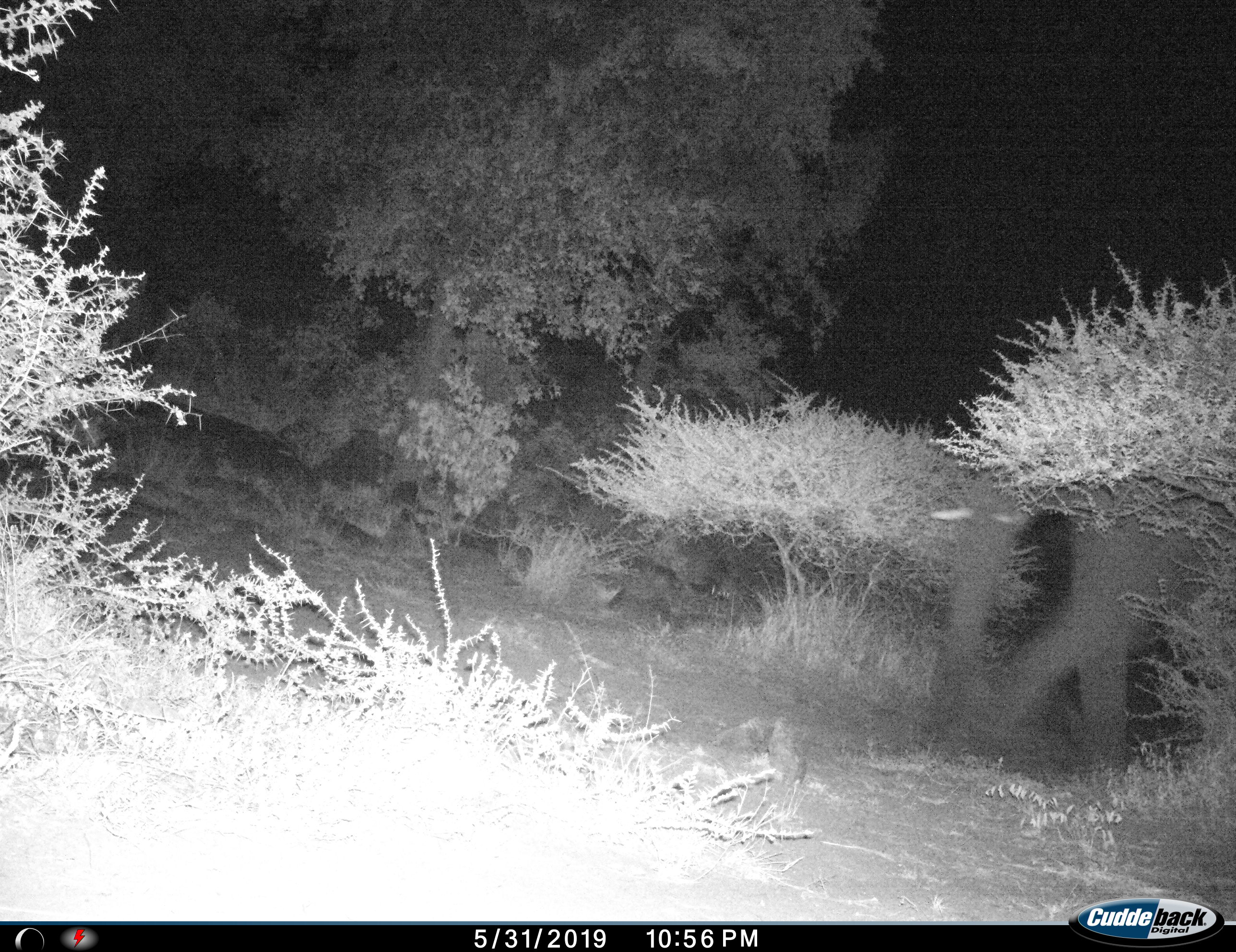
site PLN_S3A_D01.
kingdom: Animalia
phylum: Chordata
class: Mammalia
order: Proboscidea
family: Elephantidae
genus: Loxodonta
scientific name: Loxodonta africana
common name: african bush elephant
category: elephant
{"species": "elephant (african bush elephant) (Loxodonta africana)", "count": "1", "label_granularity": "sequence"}